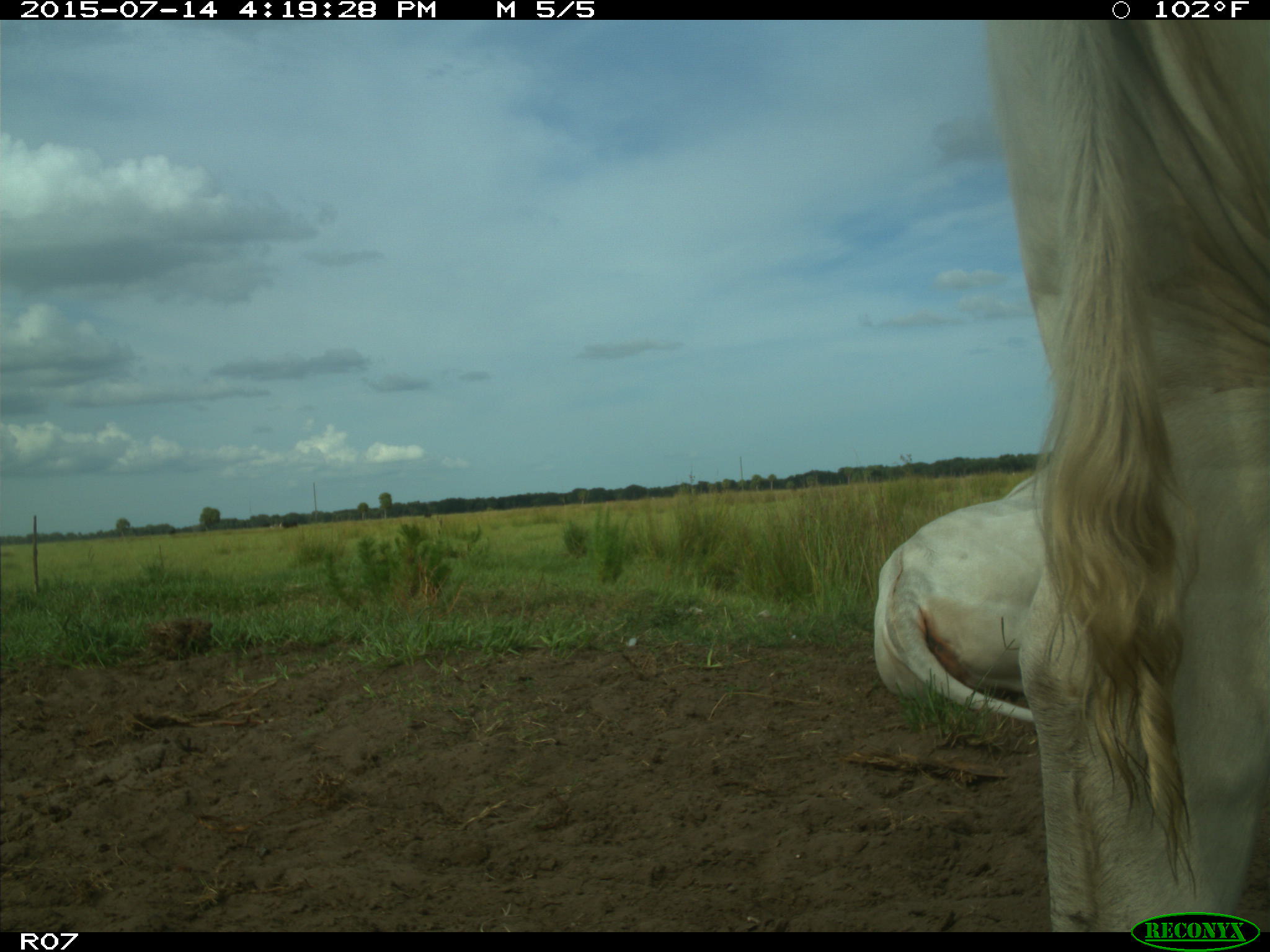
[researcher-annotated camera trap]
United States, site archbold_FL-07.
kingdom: Animalia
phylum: Chordata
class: Mammalia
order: Artiodactyla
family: Bovidae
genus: Bos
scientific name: Bos taurus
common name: domestic cow